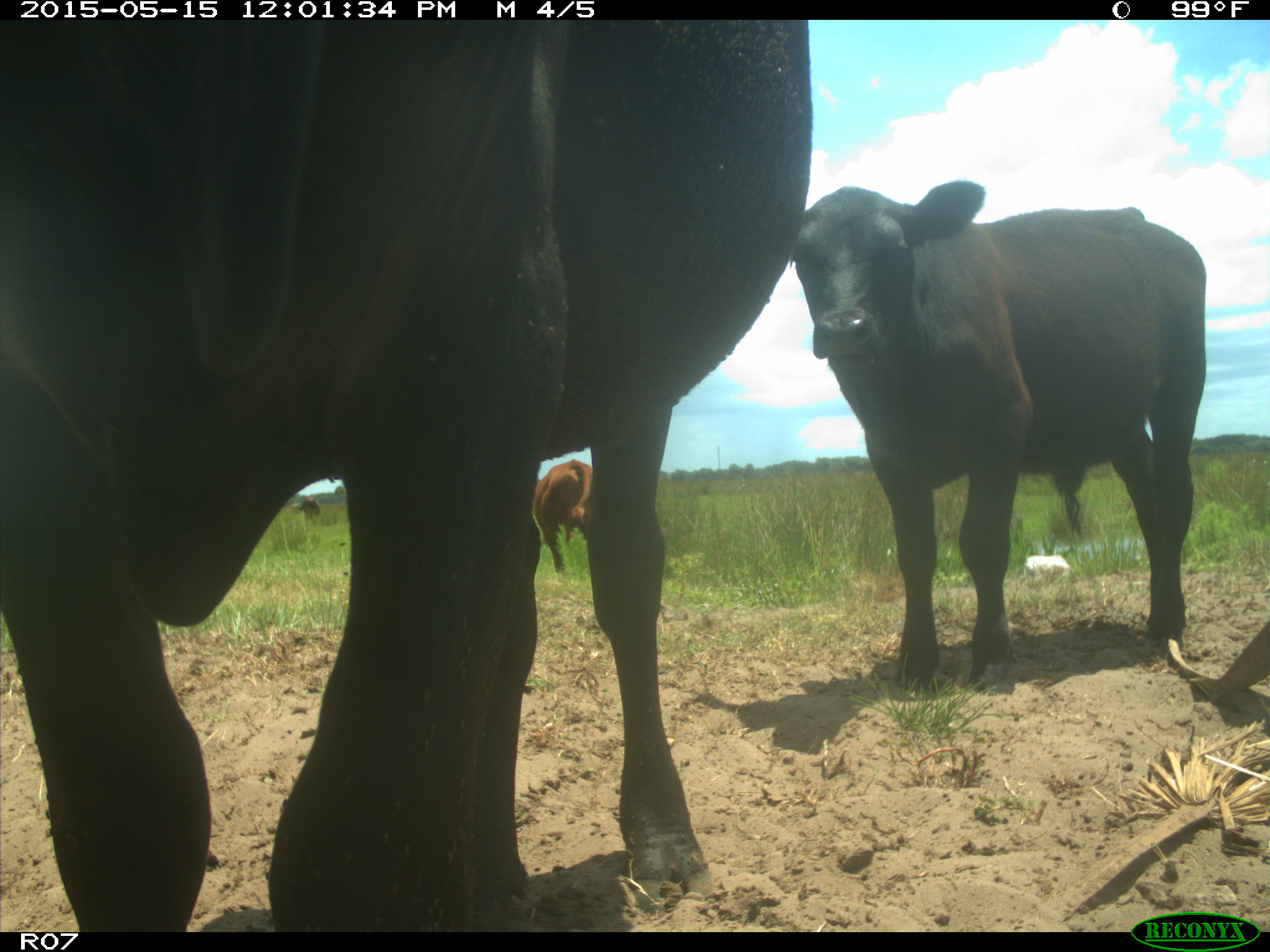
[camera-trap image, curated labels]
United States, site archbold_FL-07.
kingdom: Animalia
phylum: Chordata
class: Mammalia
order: Artiodactyla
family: Bovidae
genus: Bos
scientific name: Bos taurus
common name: domestic cow